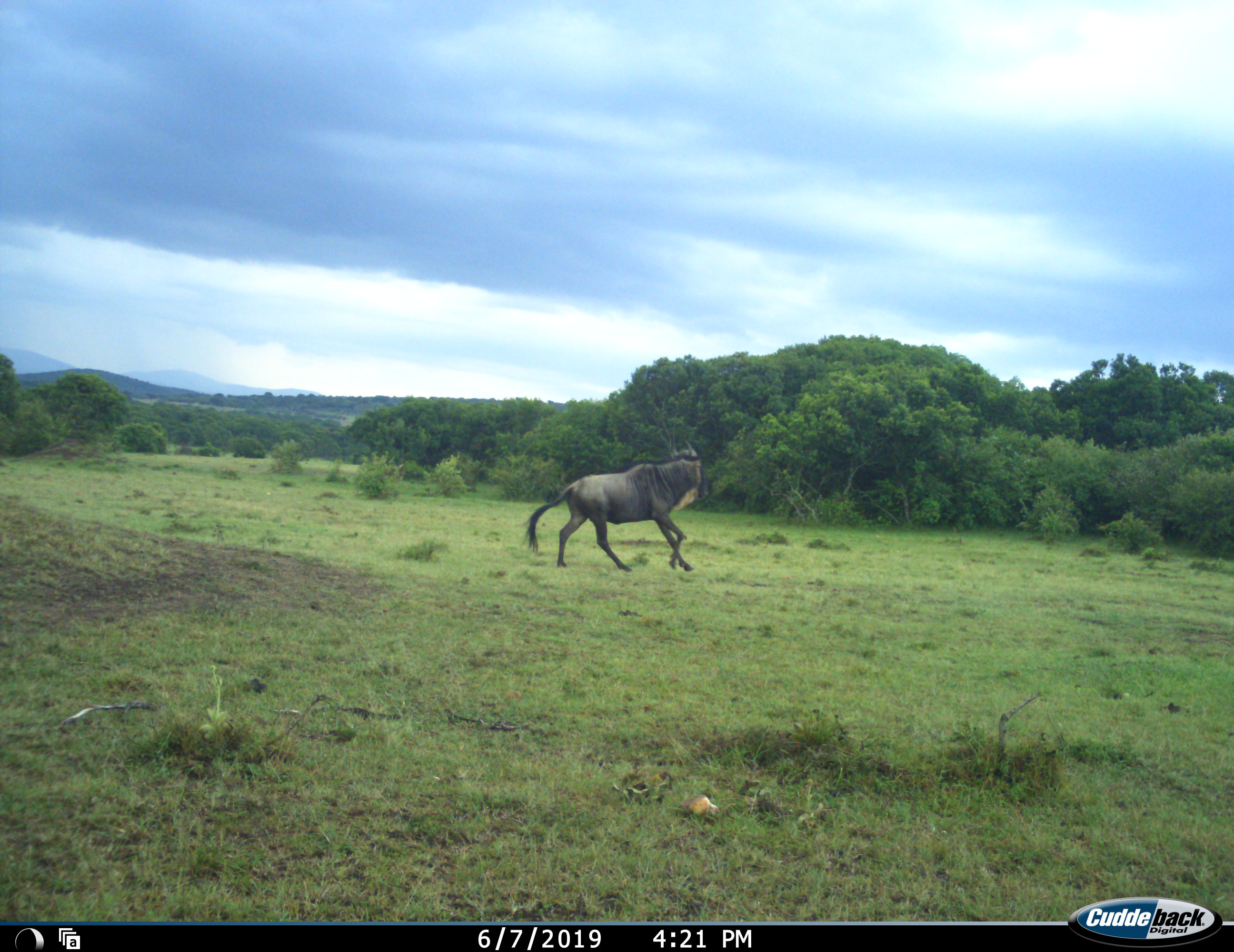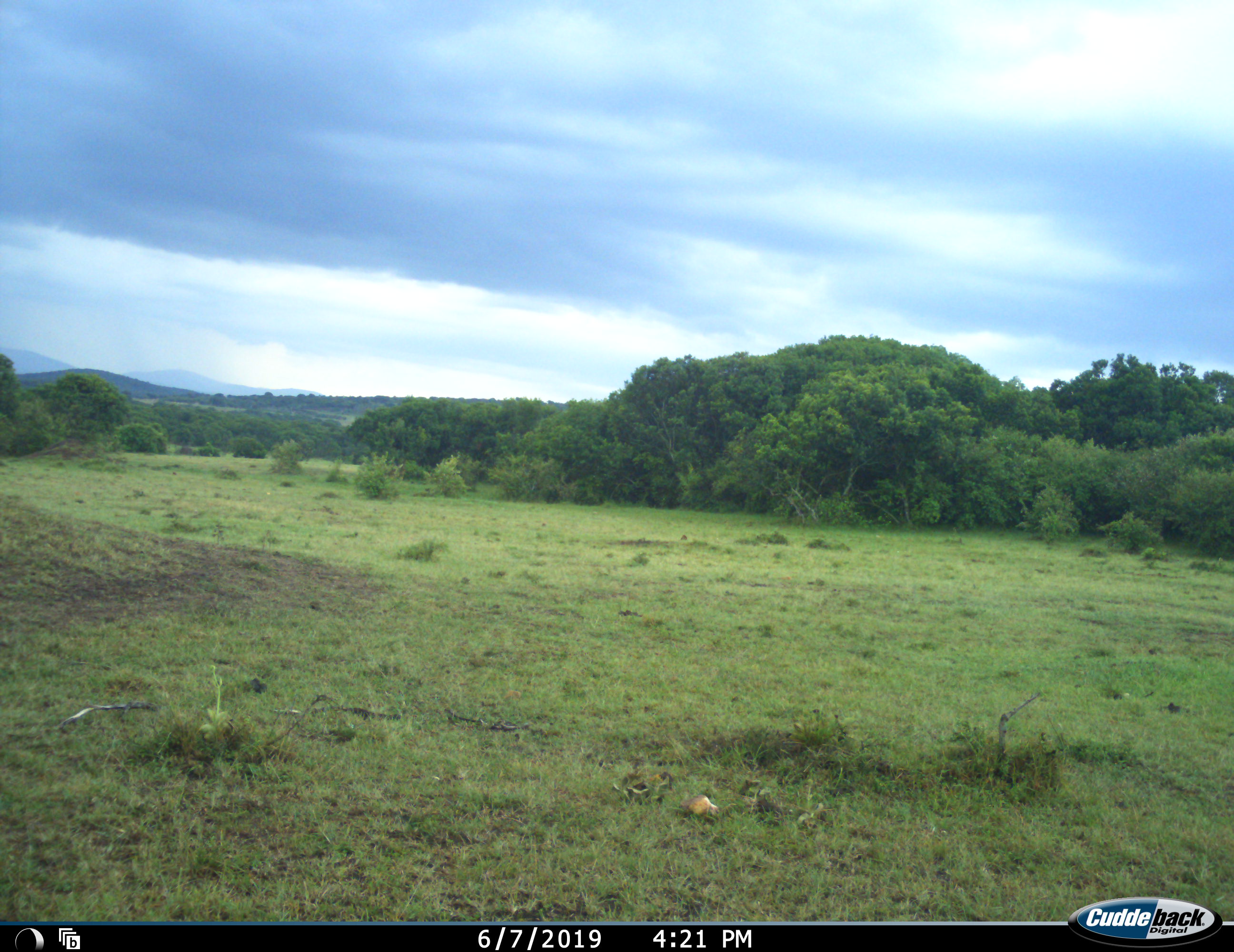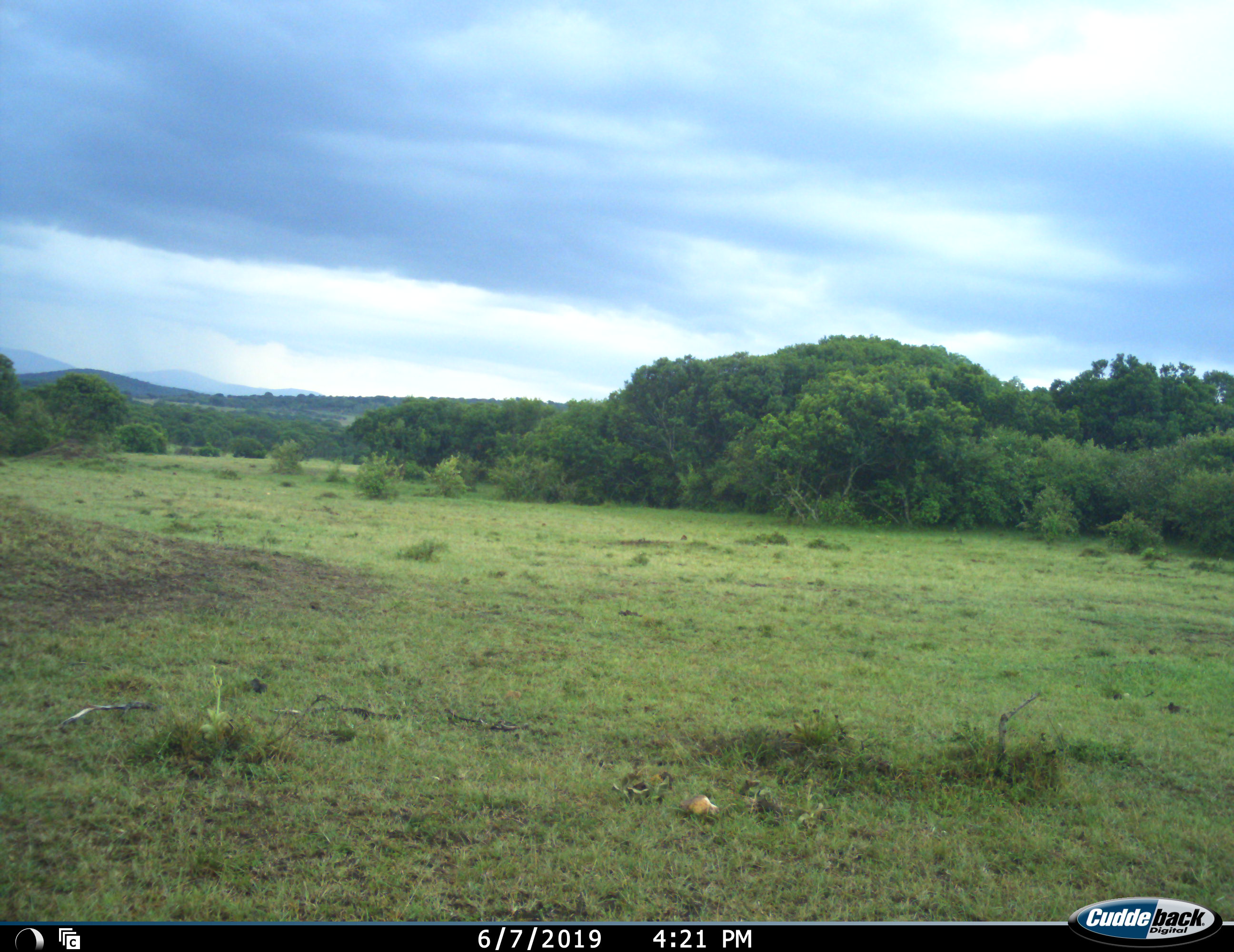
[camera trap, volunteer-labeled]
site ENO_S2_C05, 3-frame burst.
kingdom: Animalia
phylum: Chordata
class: Mammalia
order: Artiodactyla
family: Bovidae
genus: Connochaetes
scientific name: Connochaetes taurinus taurinus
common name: blue wildebeest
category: wildebeestblue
Wildebeestblue (blue wildebeest) (Connochaetes taurinus taurinus), count 1. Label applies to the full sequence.